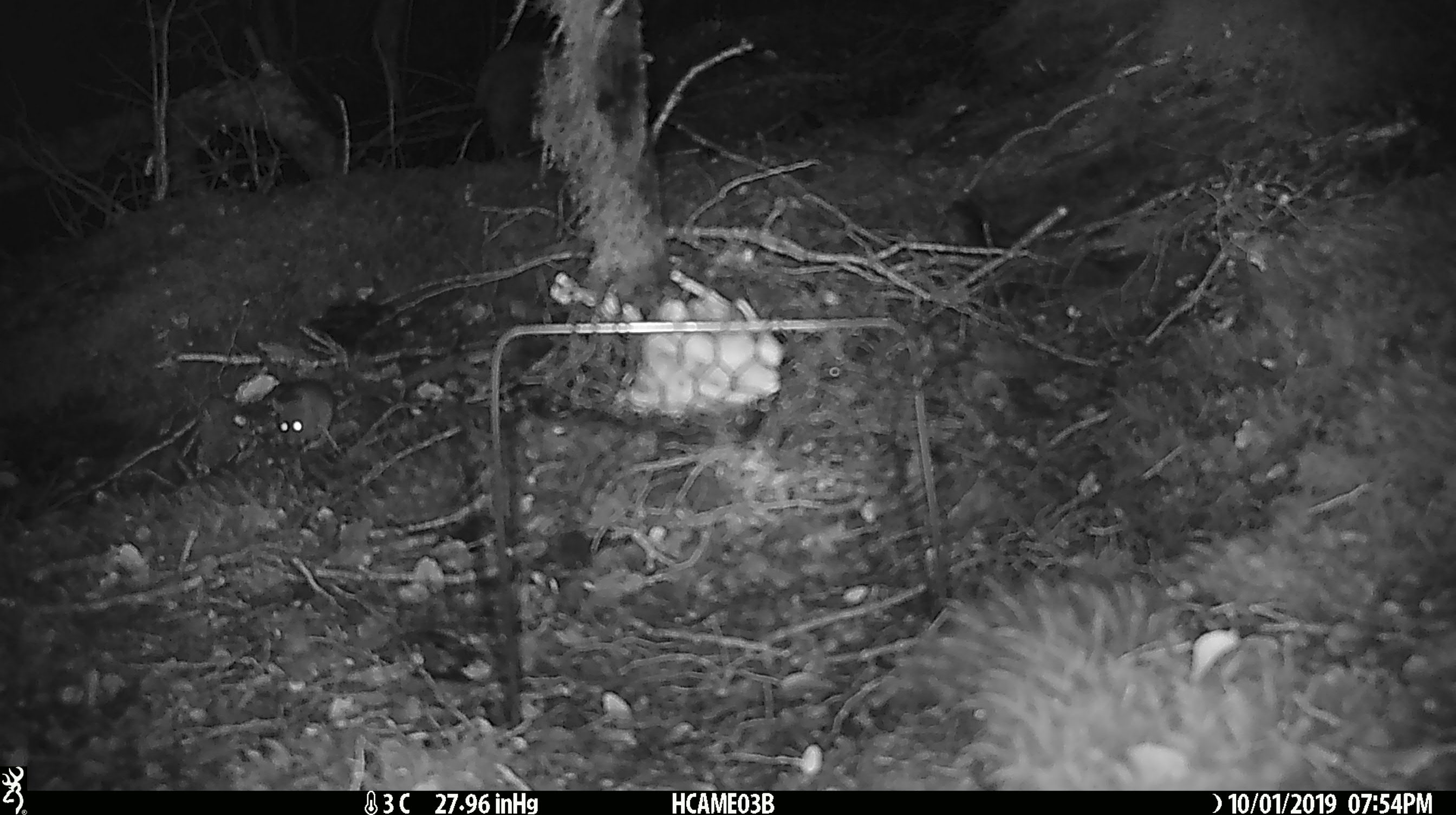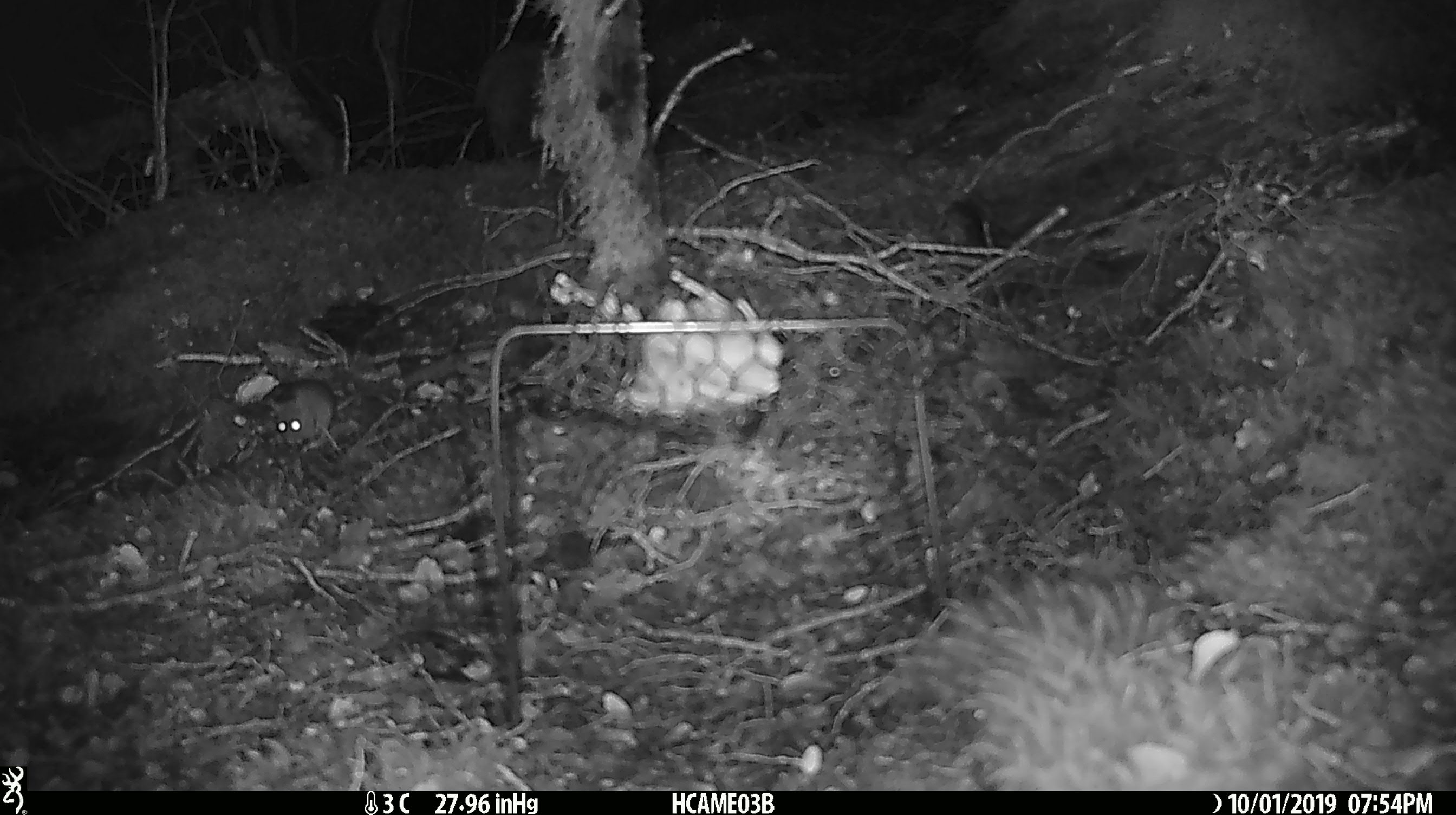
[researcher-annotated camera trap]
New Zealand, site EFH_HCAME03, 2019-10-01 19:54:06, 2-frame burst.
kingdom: Animalia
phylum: Chordata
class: Mammalia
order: Rodentia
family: Muridae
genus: Mus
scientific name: Mus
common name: mouse